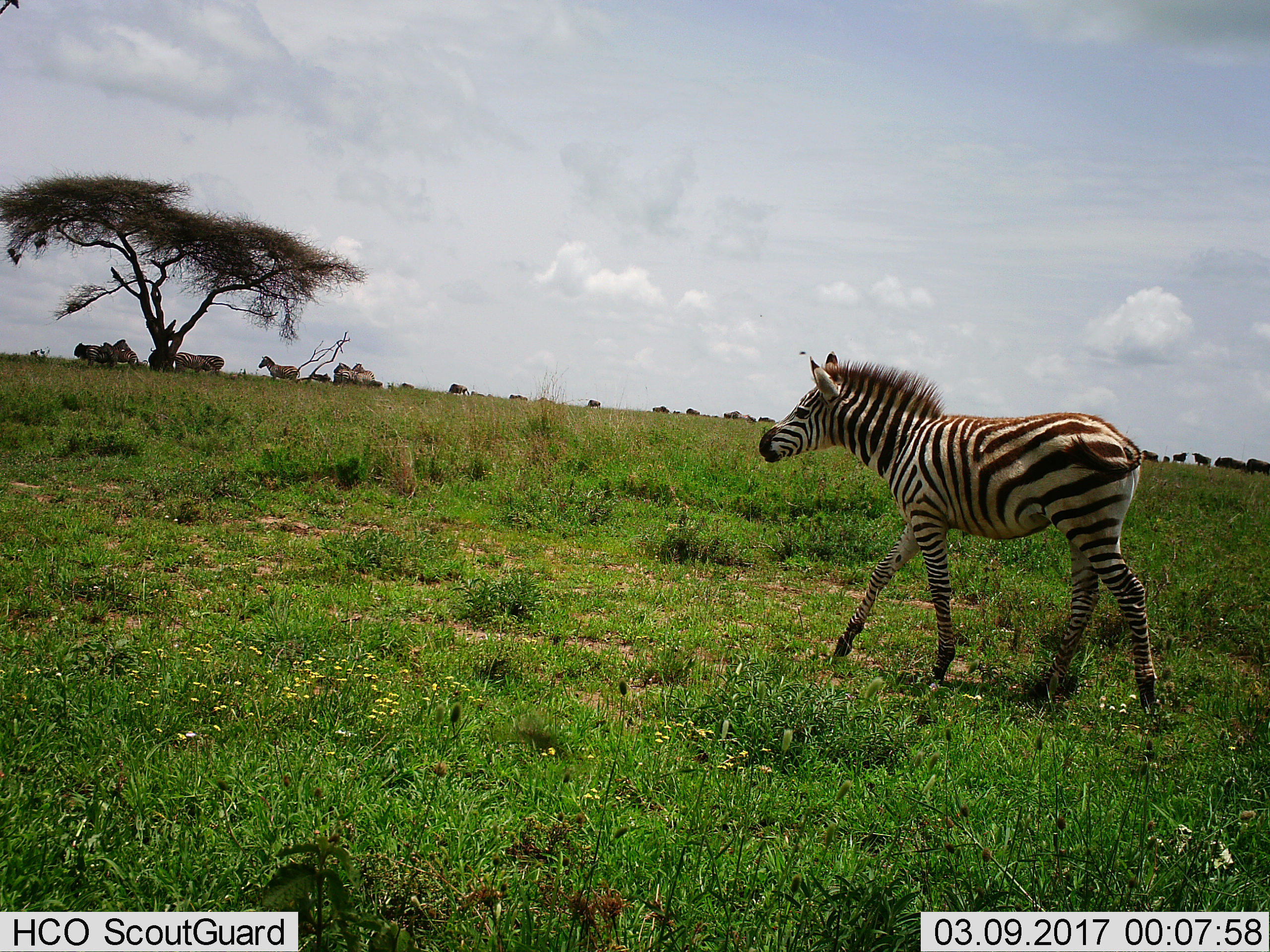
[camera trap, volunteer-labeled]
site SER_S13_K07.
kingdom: Animalia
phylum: Chordata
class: Mammalia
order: Perissodactyla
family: Equidae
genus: Equus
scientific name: Equus quagga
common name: plains zebra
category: zebraplains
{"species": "zebraplains (plains zebra) (Equus quagga)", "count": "9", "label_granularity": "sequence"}